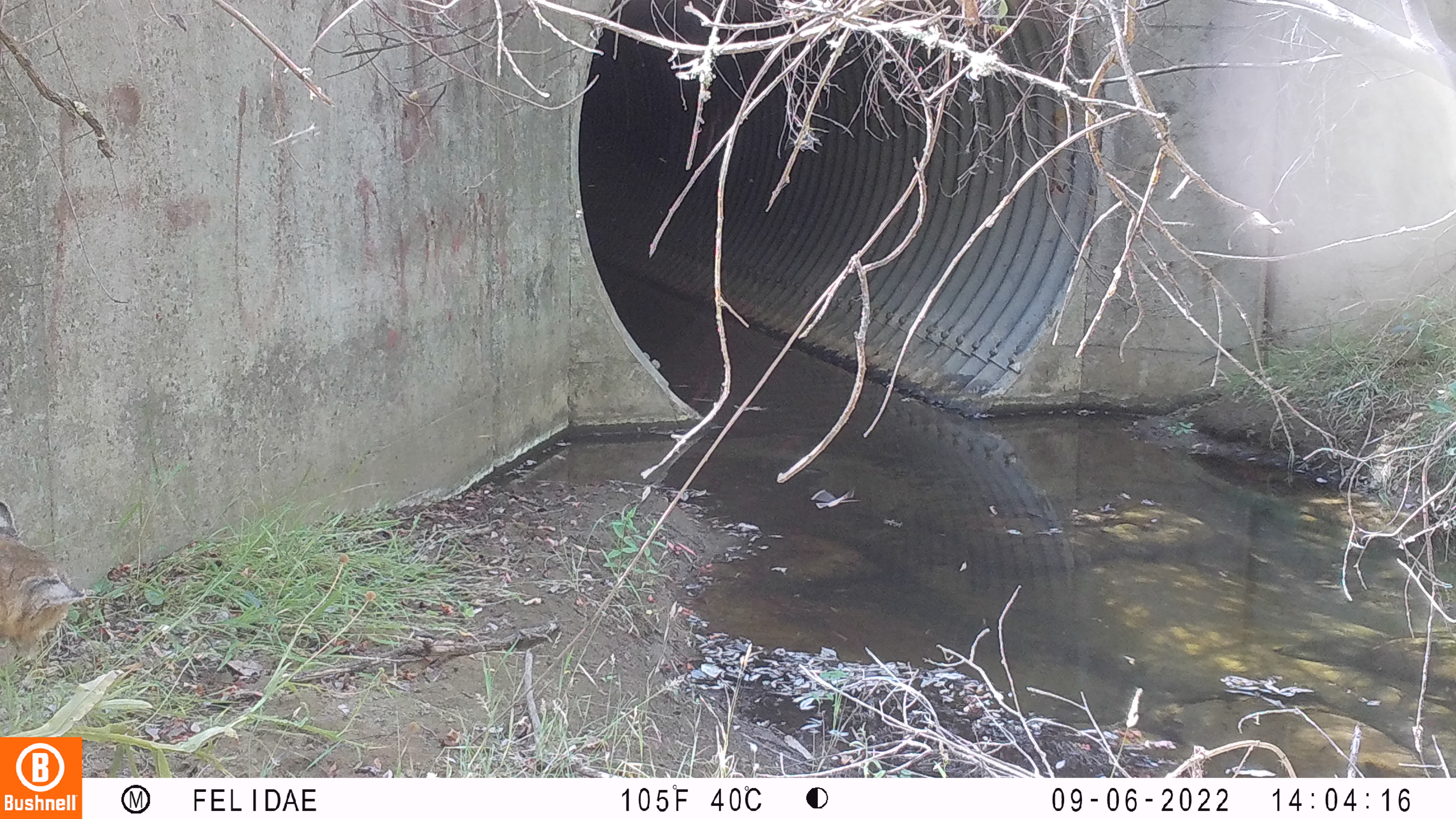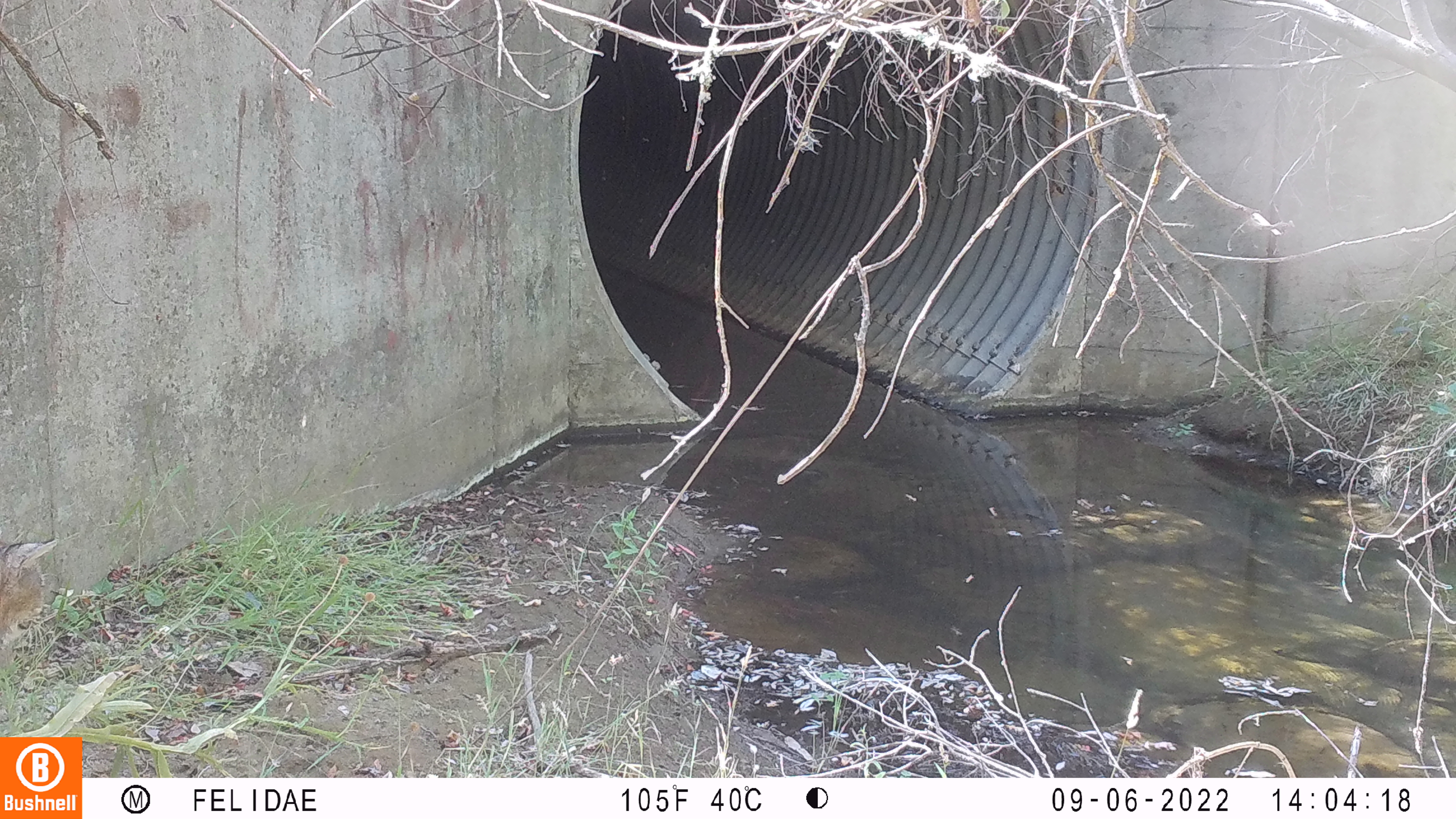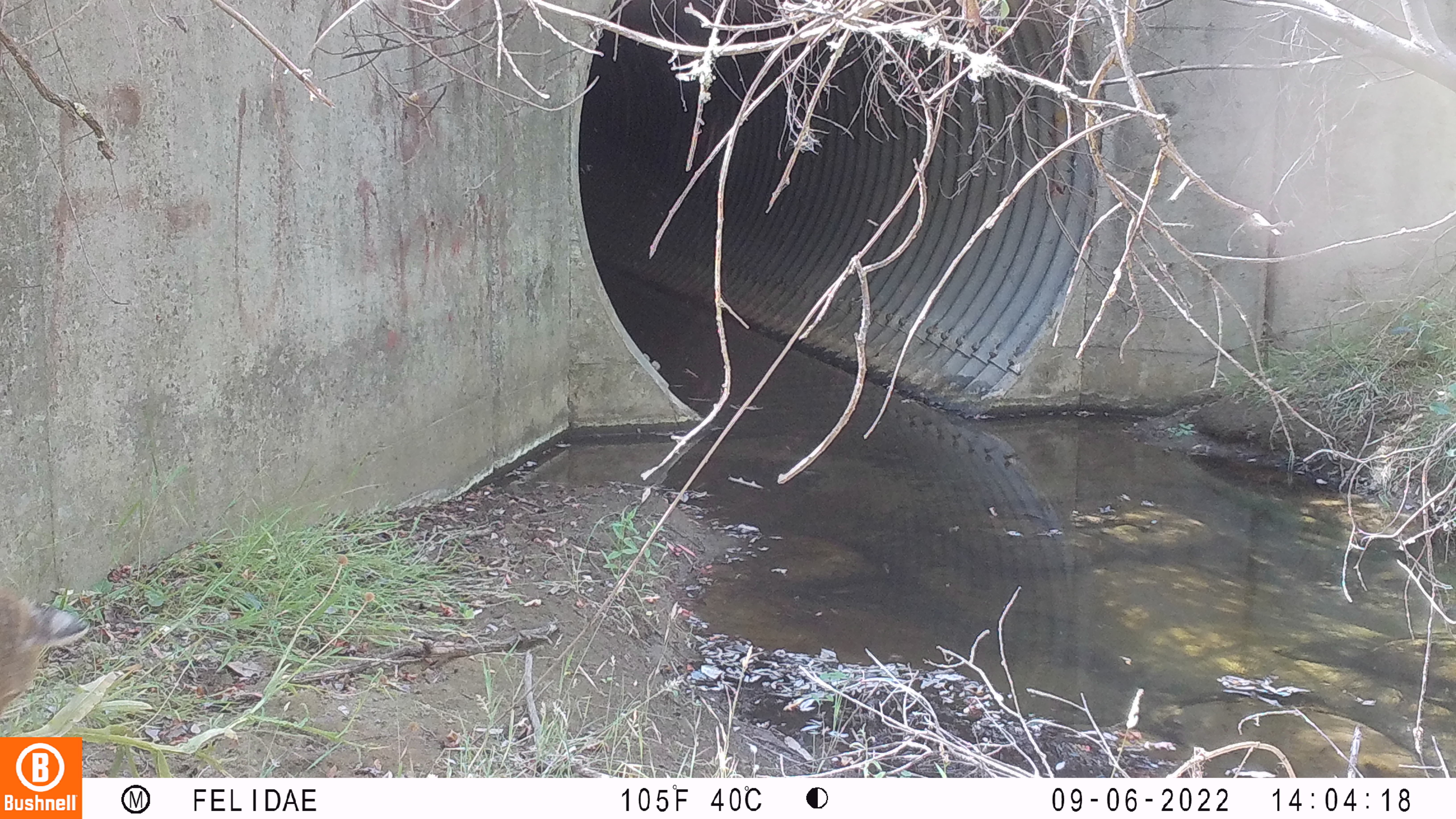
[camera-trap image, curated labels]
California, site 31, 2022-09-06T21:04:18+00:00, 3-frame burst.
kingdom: Animalia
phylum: Chordata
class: Mammalia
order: Carnivora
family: Felidae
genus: Lynx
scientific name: Lynx rufus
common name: bobcat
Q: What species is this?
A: Bobcat (Lynx rufus).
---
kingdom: Animalia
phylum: Chordata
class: Aves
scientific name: Aves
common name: bird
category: unknown bird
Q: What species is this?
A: Unknown bird (bird) (Aves).